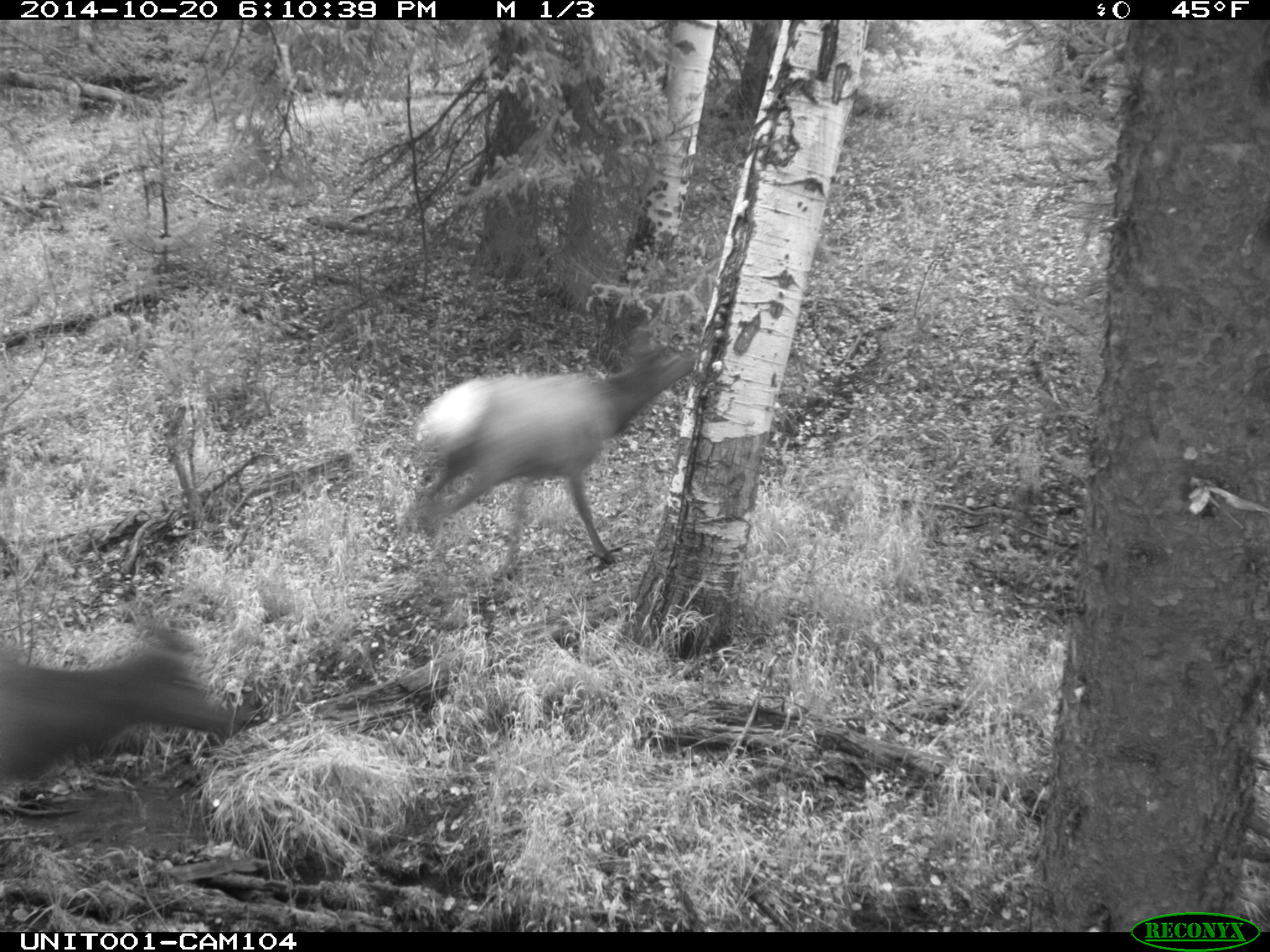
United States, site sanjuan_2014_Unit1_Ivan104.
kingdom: Animalia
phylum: Chordata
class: Mammalia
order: Artiodactyla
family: Cervidae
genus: Cervus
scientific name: Cervus elaphus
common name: red deer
Cervus elaphus (red deer).